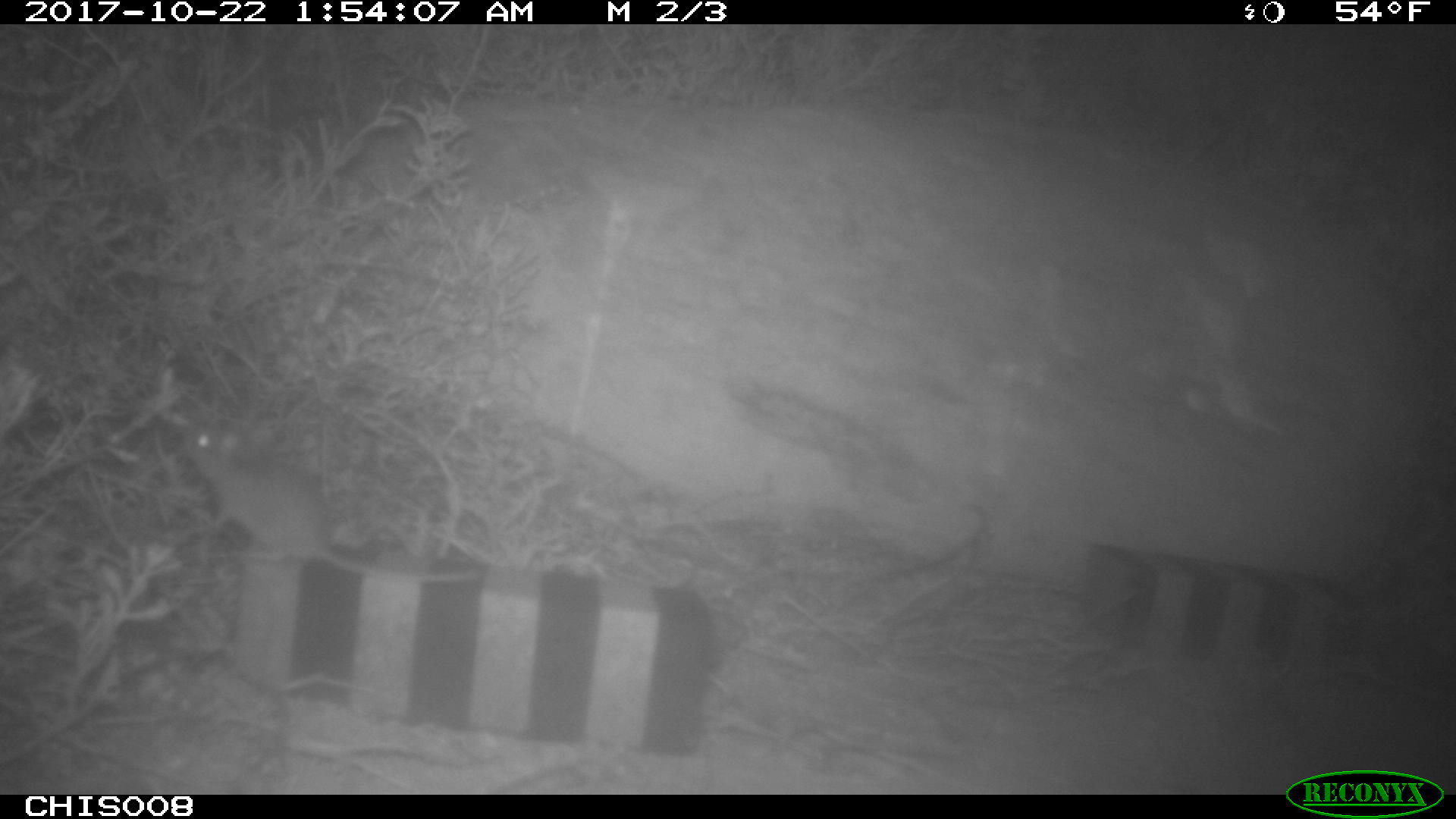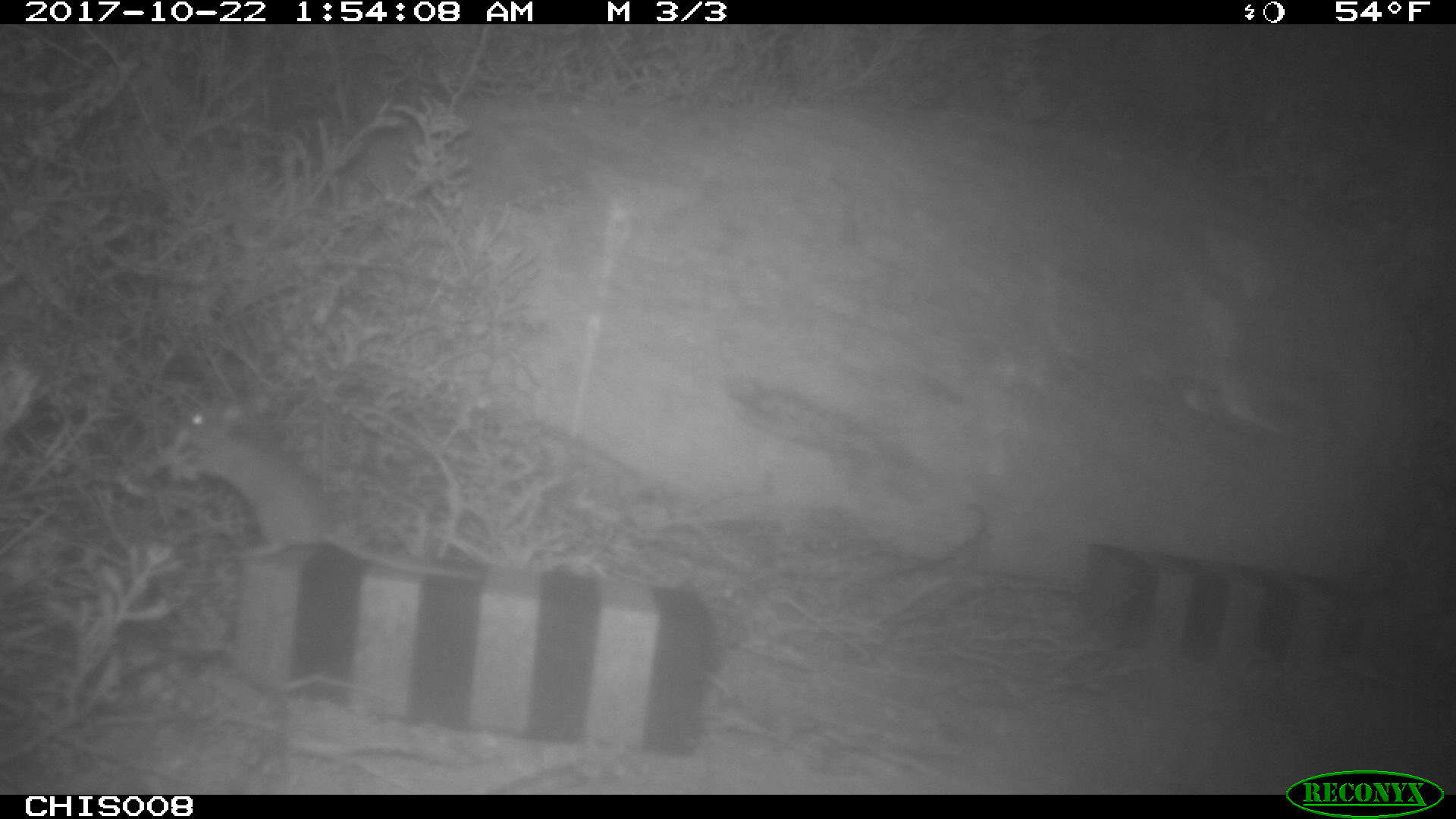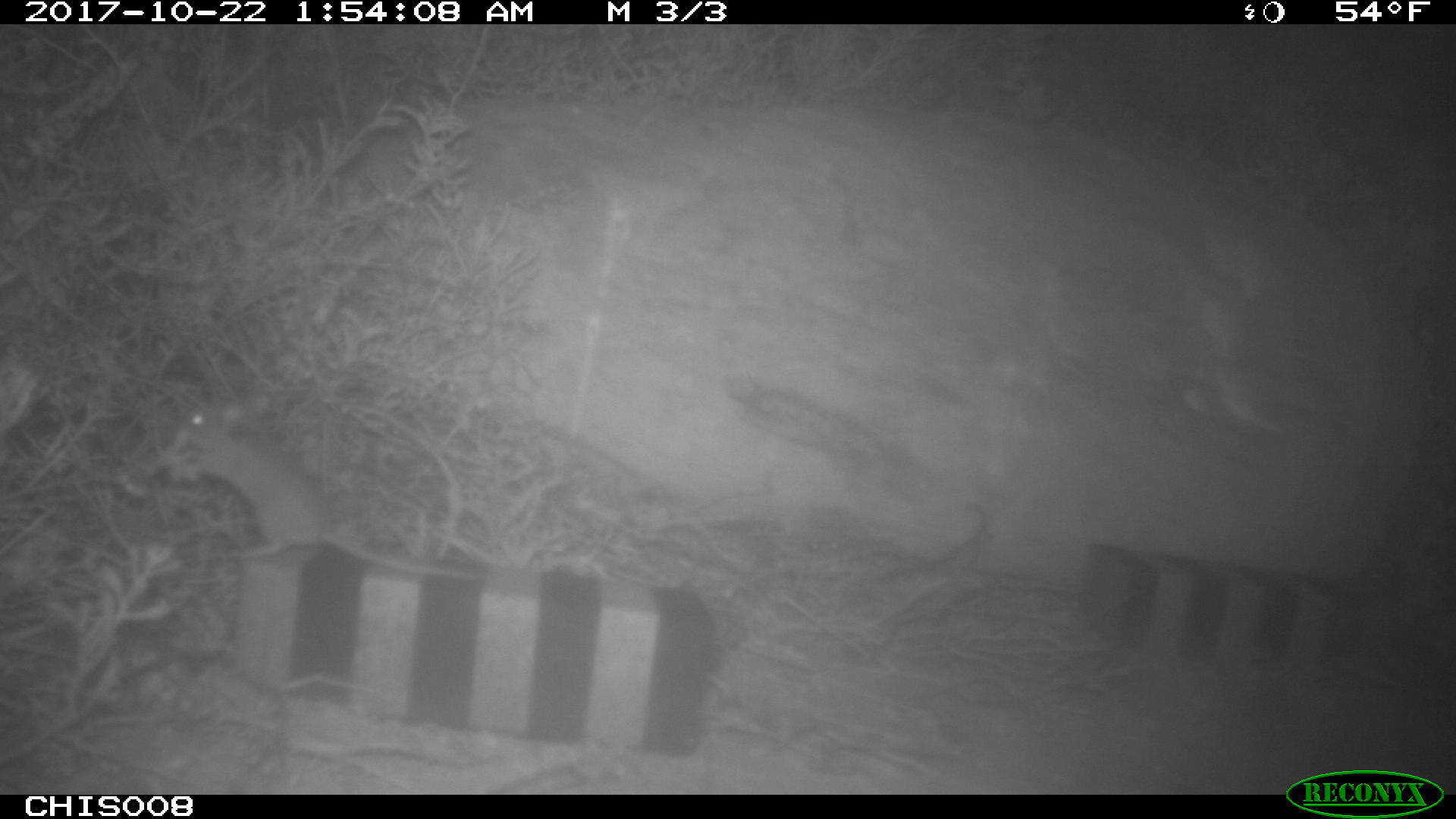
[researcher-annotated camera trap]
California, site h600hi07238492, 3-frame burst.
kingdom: Animalia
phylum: Chordata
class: Mammalia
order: Rodentia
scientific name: Rodentia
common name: rodent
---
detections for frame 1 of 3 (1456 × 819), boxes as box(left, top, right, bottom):
rodent: box(179, 422, 478, 582)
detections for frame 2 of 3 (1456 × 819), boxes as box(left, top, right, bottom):
rodent: box(175, 392, 485, 582)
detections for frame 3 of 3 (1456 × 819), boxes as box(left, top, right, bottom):
rodent: box(177, 406, 481, 582)